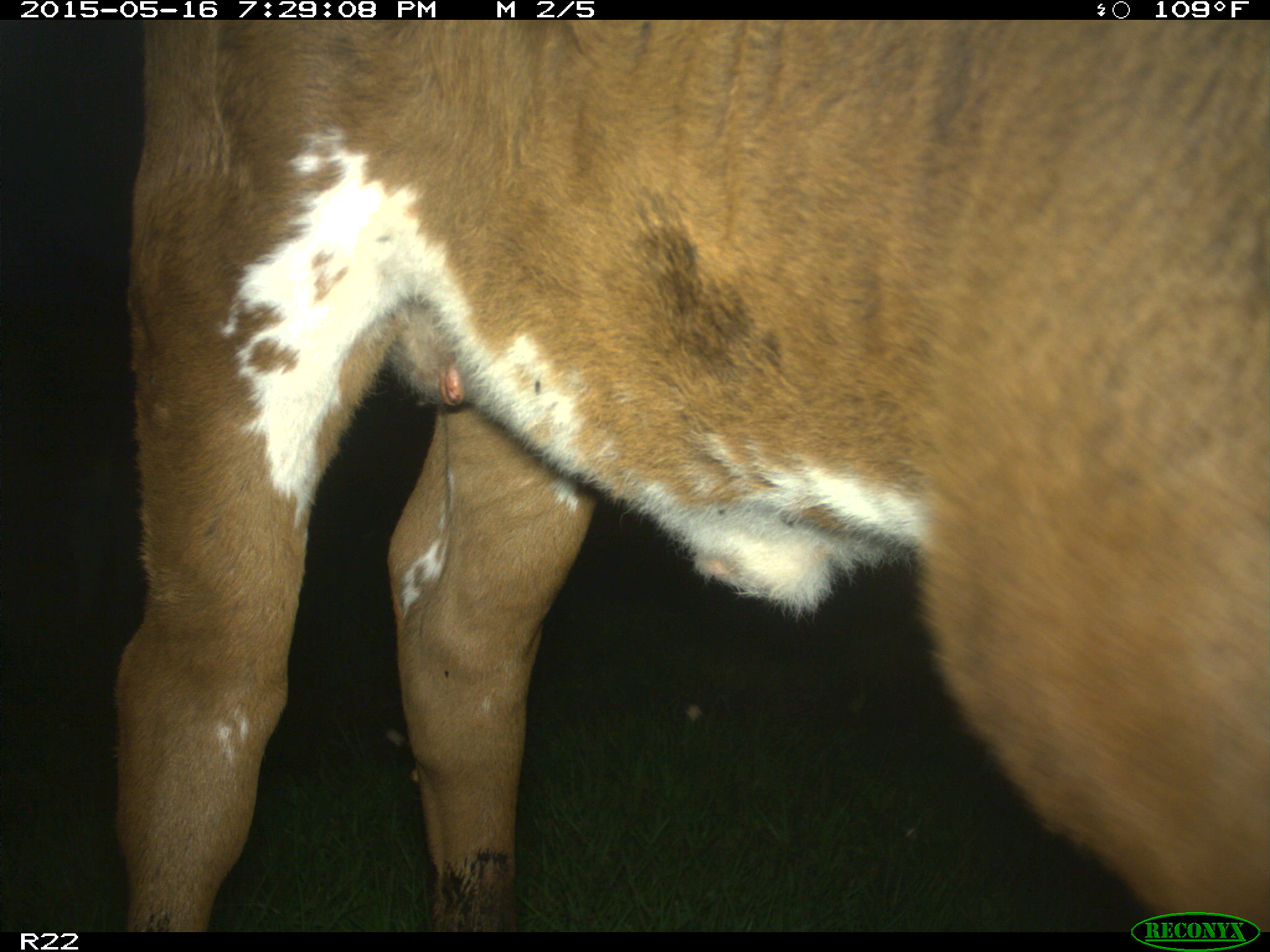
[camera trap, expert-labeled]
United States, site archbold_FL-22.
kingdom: Animalia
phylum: Chordata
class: Mammalia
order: Artiodactyla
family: Bovidae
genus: Bos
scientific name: Bos taurus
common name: domestic cow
Bos taurus (domestic cow).